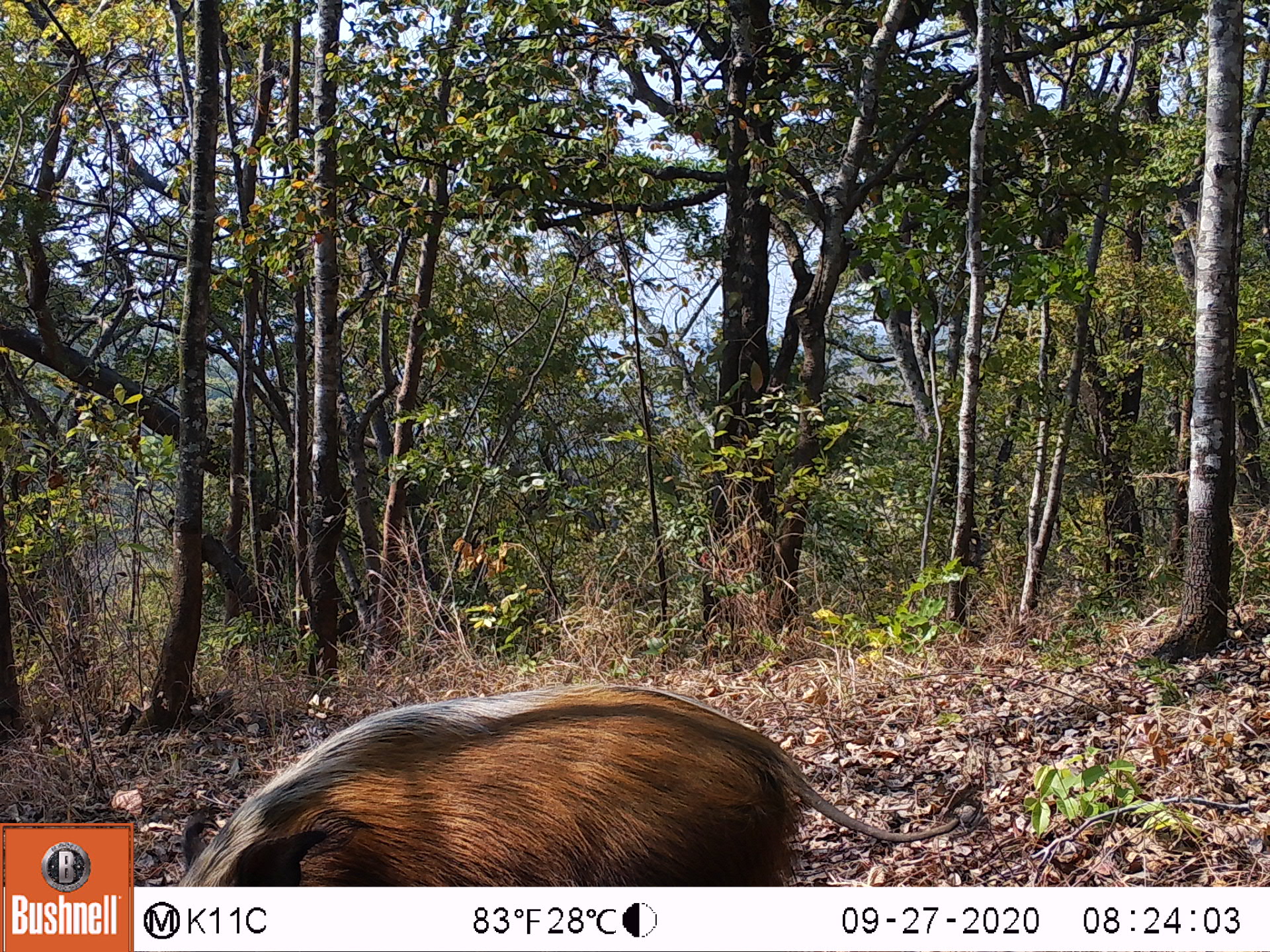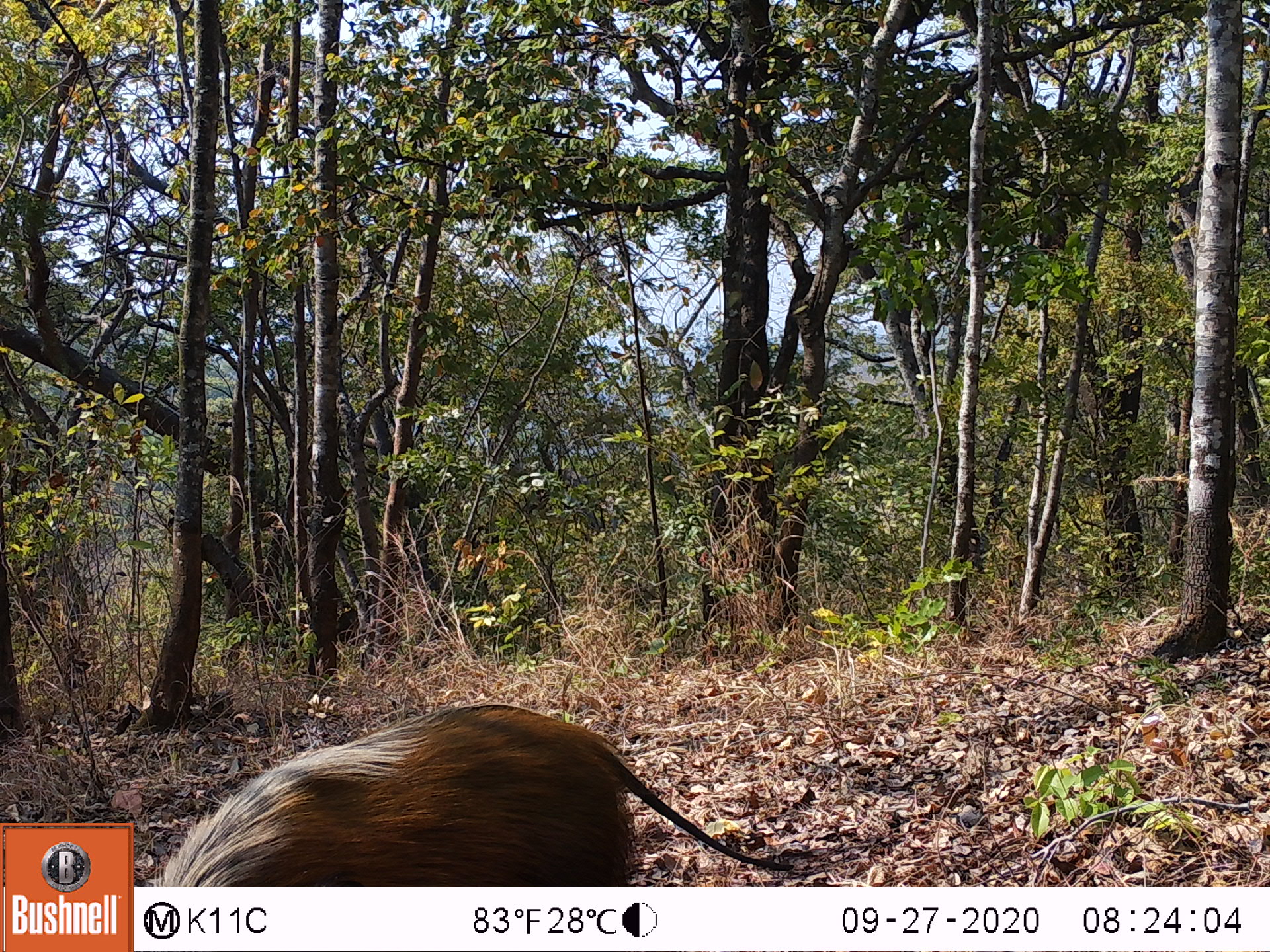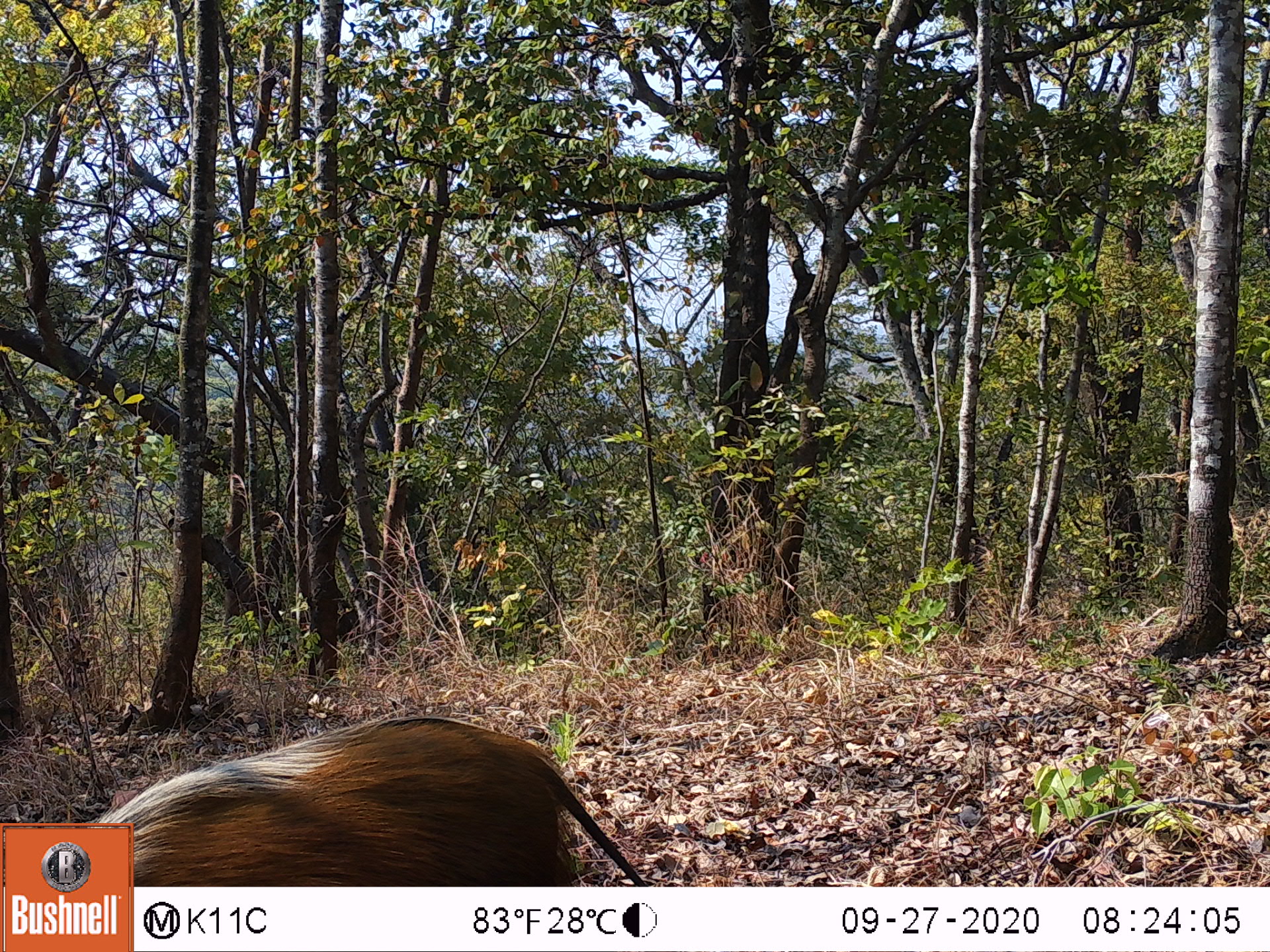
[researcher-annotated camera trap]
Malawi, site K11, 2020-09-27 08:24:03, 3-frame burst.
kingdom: Animalia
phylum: Chordata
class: Mammalia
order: Artiodactyla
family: Suidae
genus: Potamochoerus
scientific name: Potamochoerus larvatus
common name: bushpig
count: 1